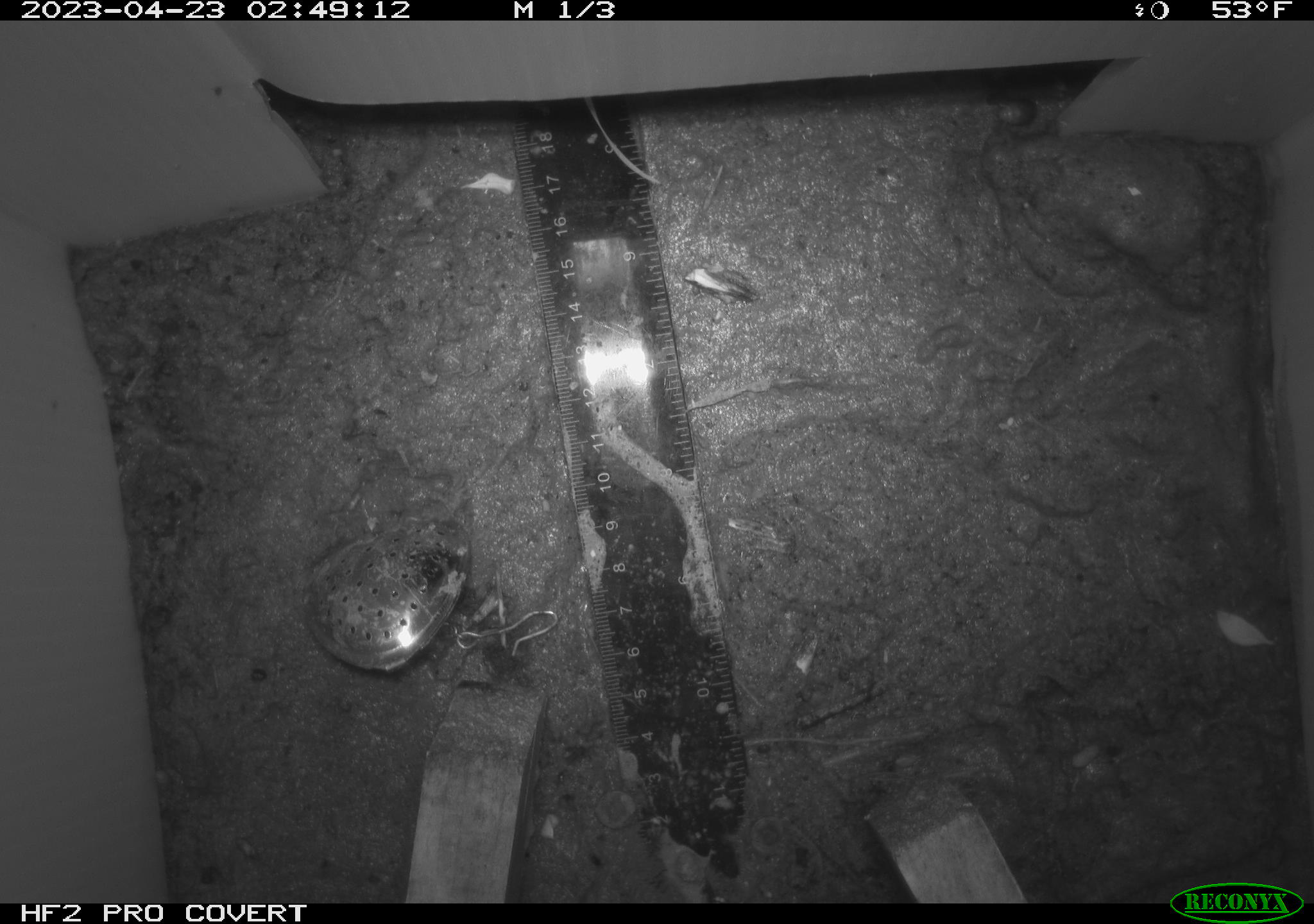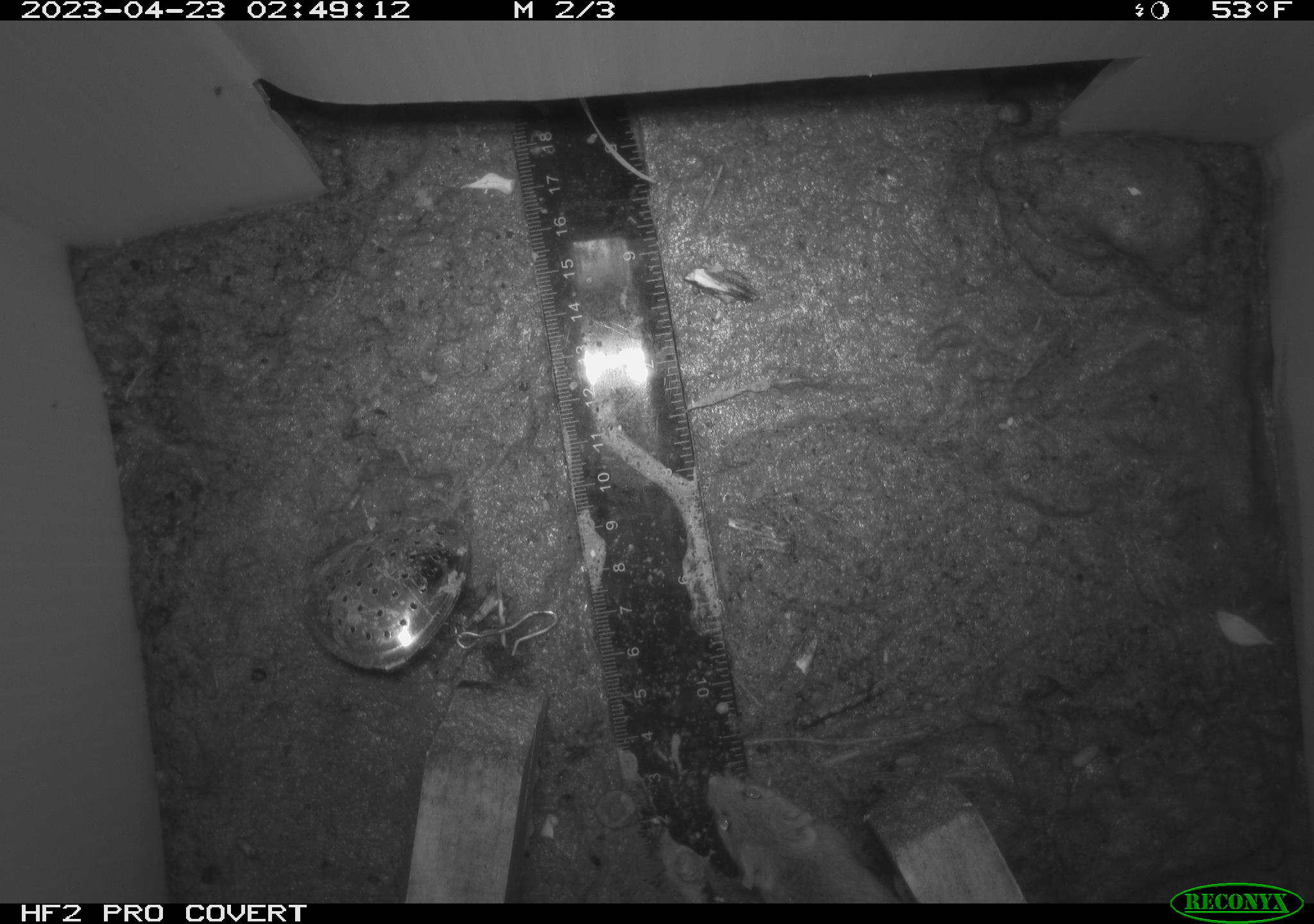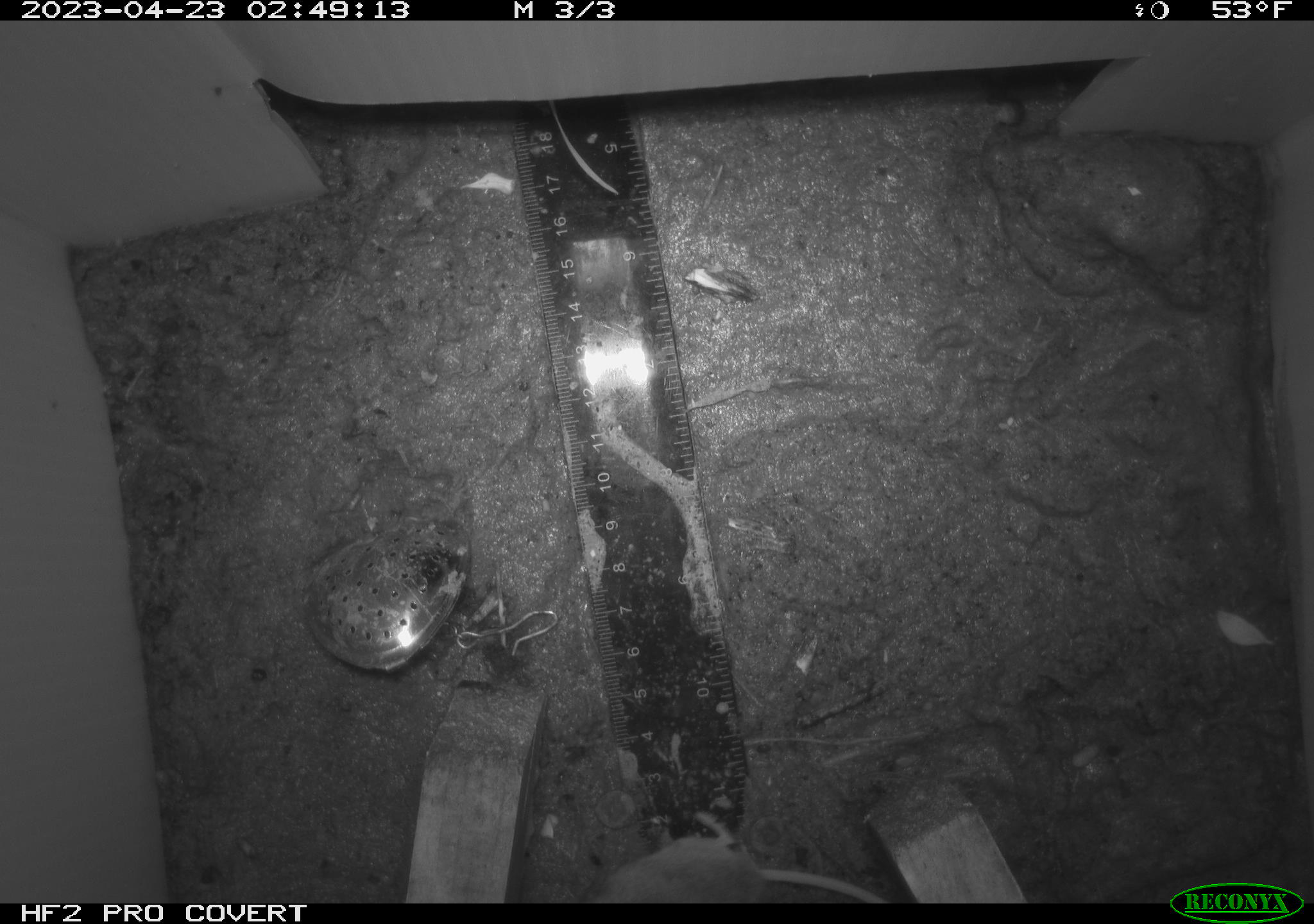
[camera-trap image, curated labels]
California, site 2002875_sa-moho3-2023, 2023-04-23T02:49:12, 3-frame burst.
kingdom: Animalia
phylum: Chordata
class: Mammalia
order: Rodentia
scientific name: Rodentia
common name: mouse species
Mouse species (Rodentia).